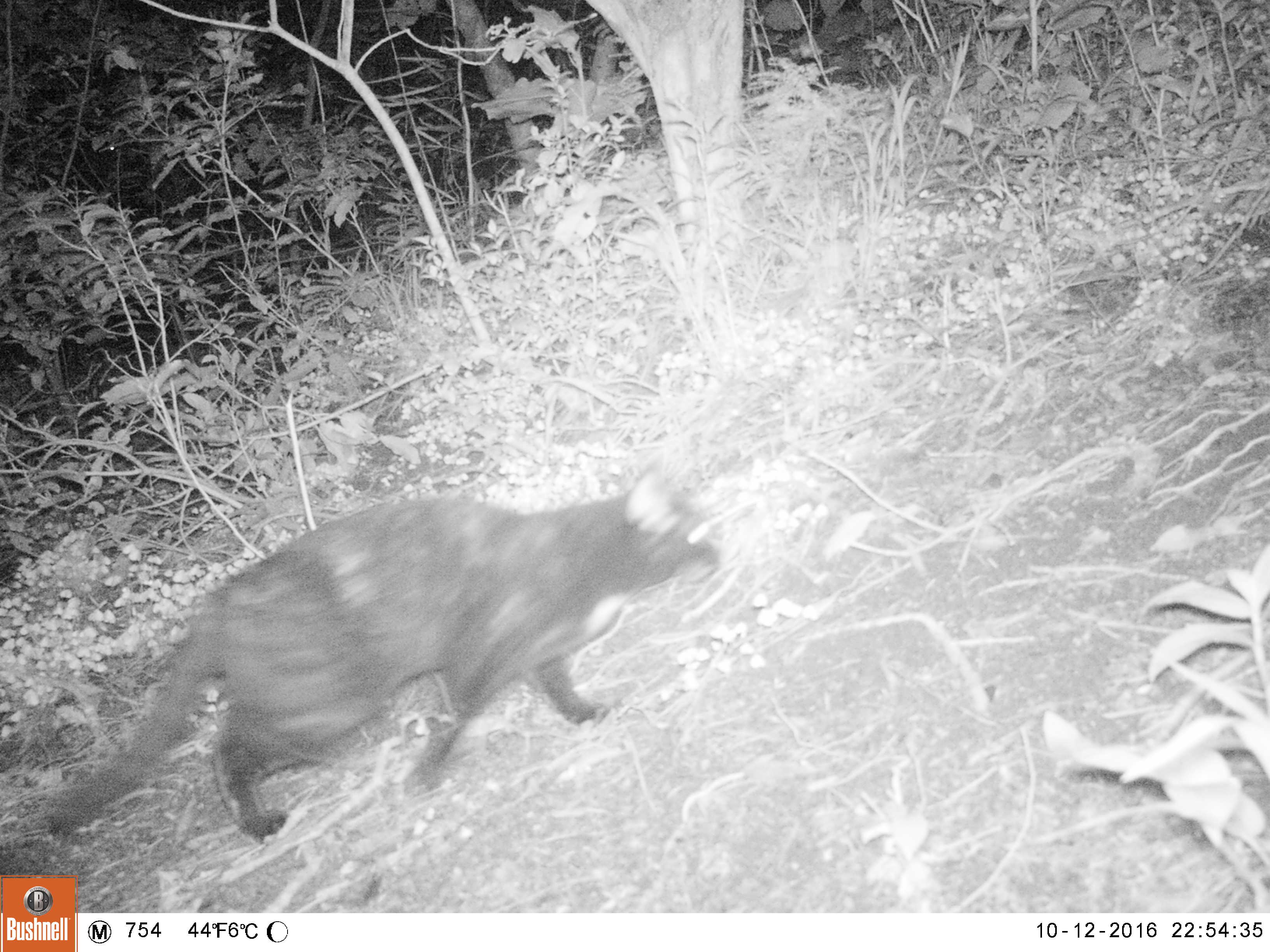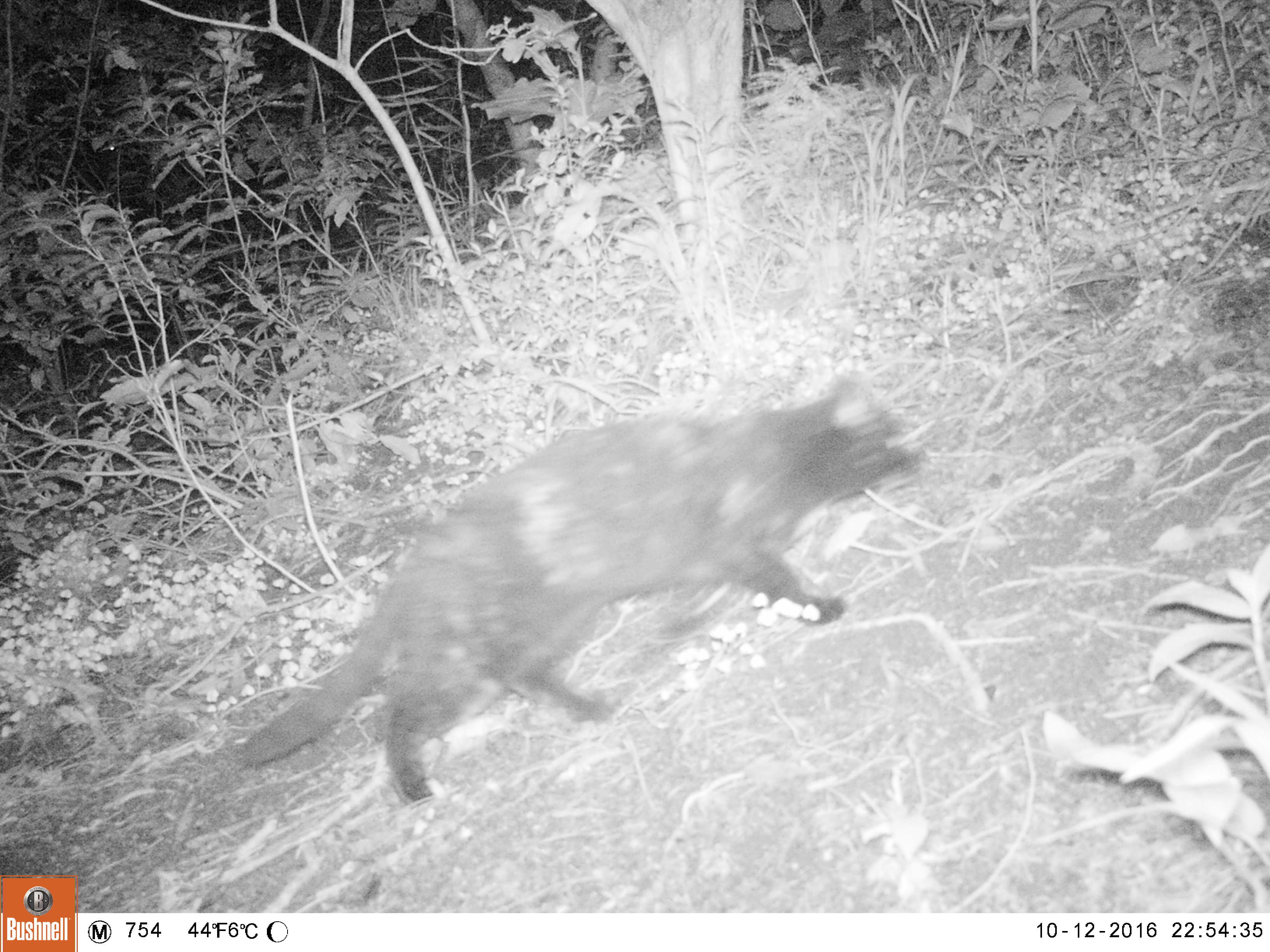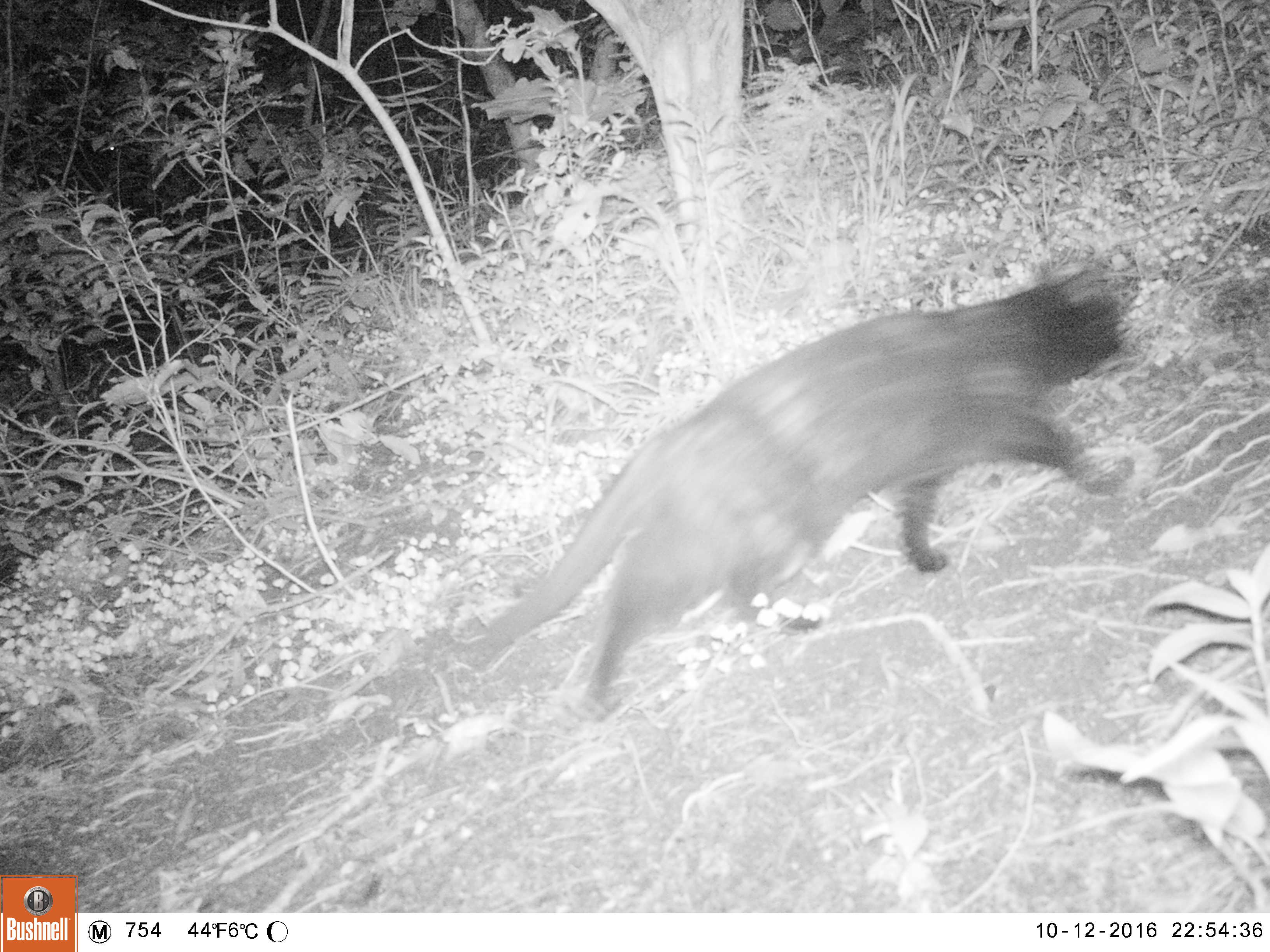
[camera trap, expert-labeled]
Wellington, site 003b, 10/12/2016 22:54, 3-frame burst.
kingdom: Animalia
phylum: Chordata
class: Mammalia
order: Carnivora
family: Felidae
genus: Felis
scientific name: Felis catus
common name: cat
Cat (Felis catus).